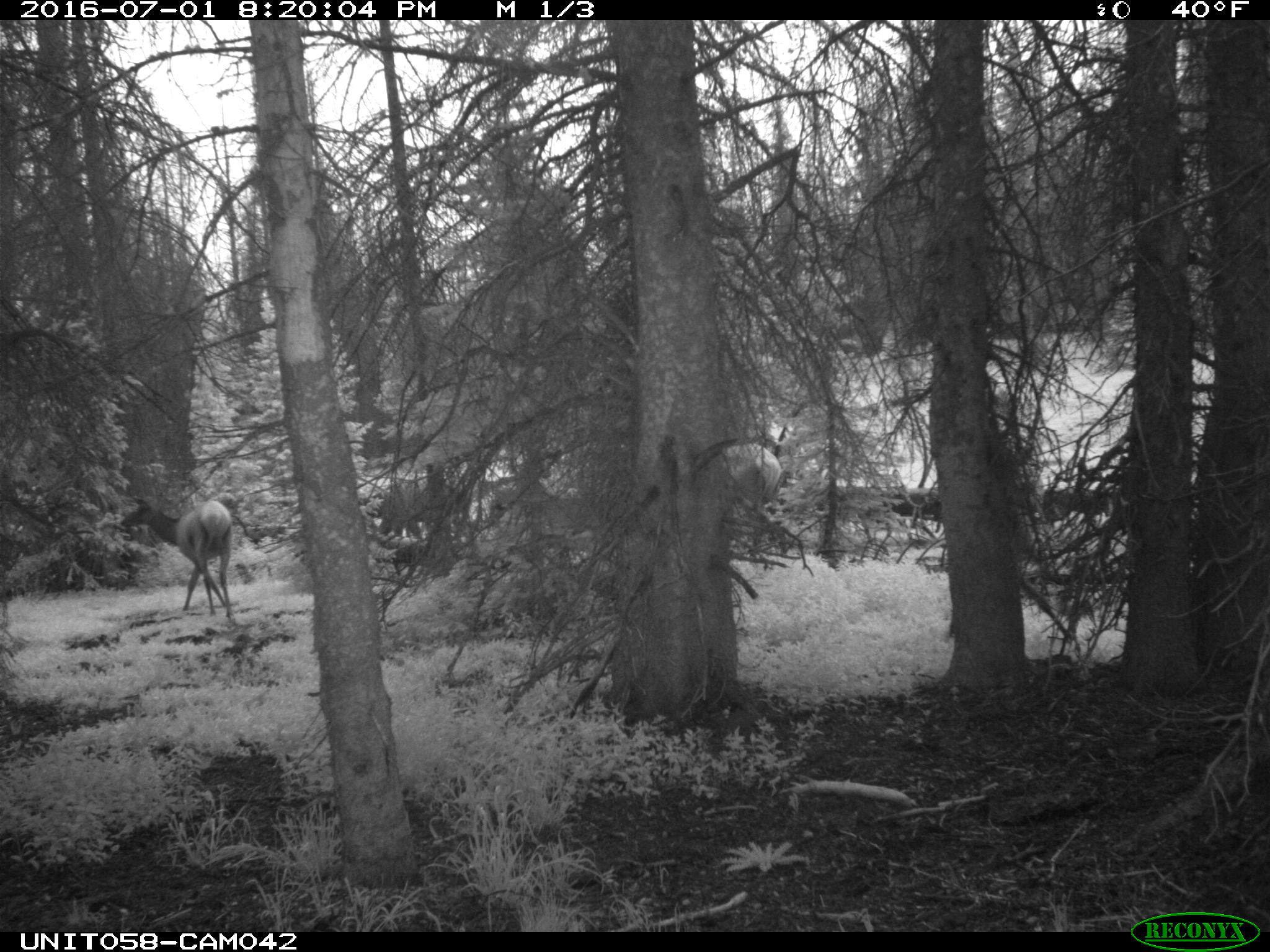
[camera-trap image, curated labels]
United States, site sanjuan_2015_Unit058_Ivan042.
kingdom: Animalia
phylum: Chordata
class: Mammalia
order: Artiodactyla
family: Cervidae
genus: Cervus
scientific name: Cervus elaphus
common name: red deer